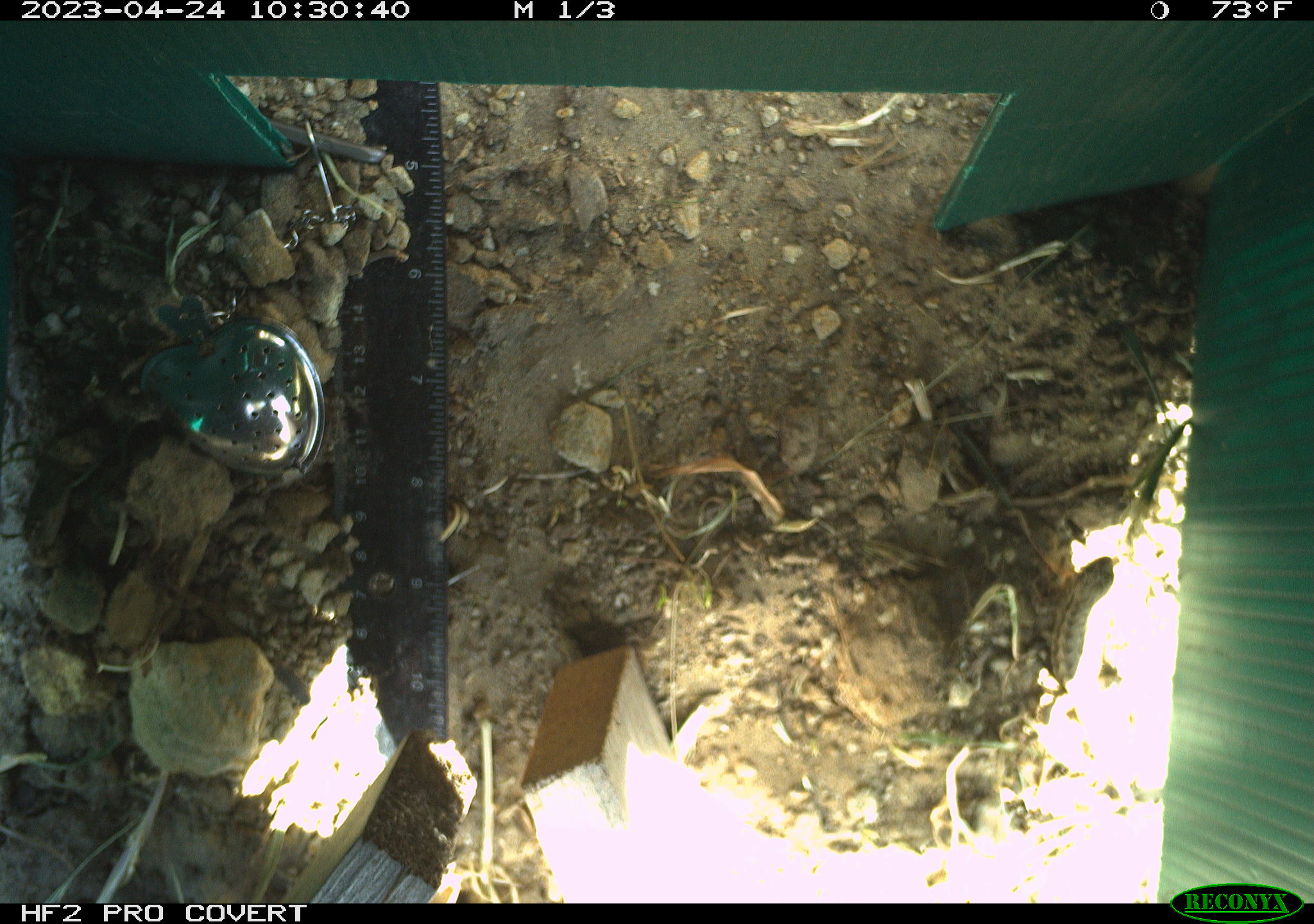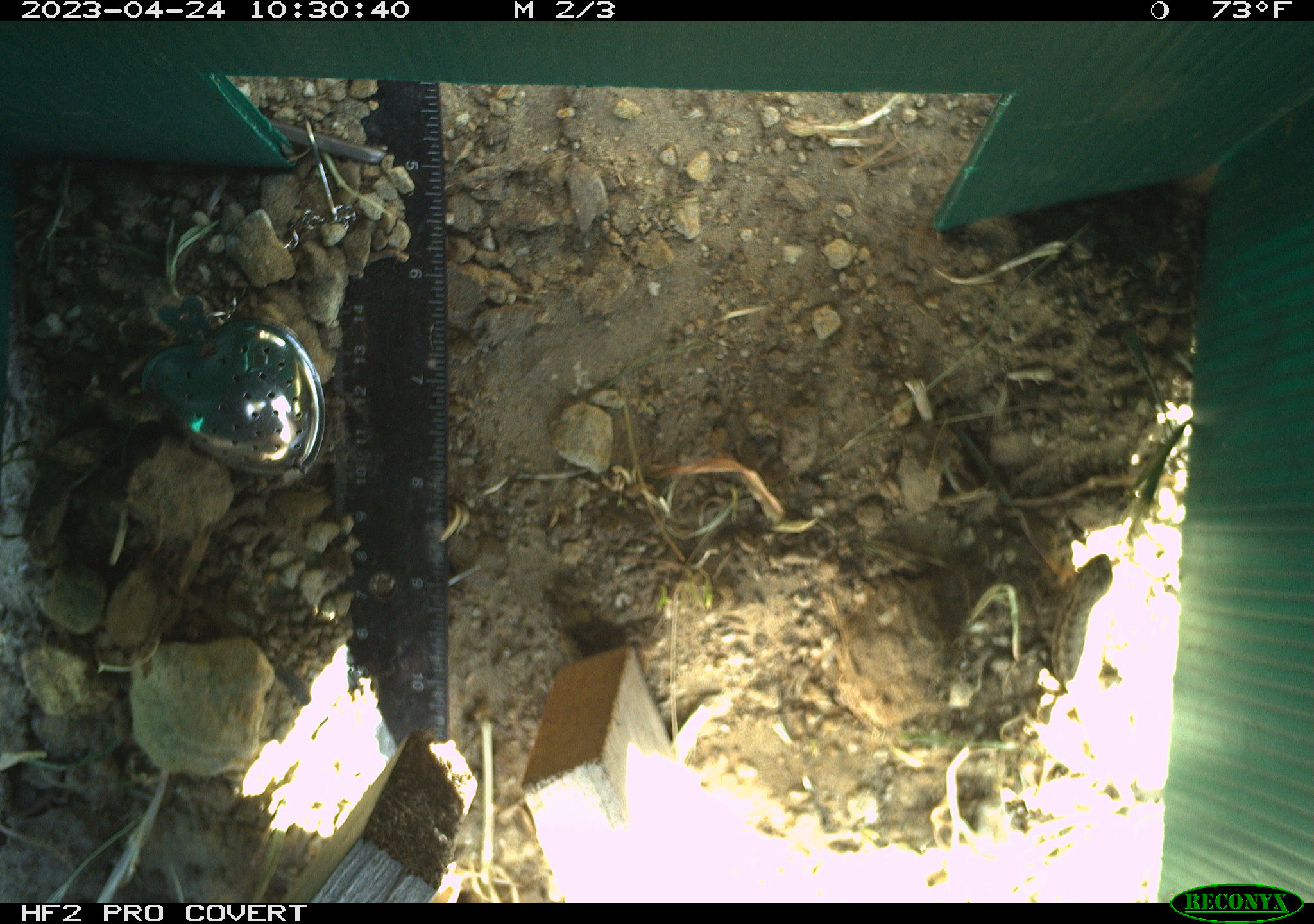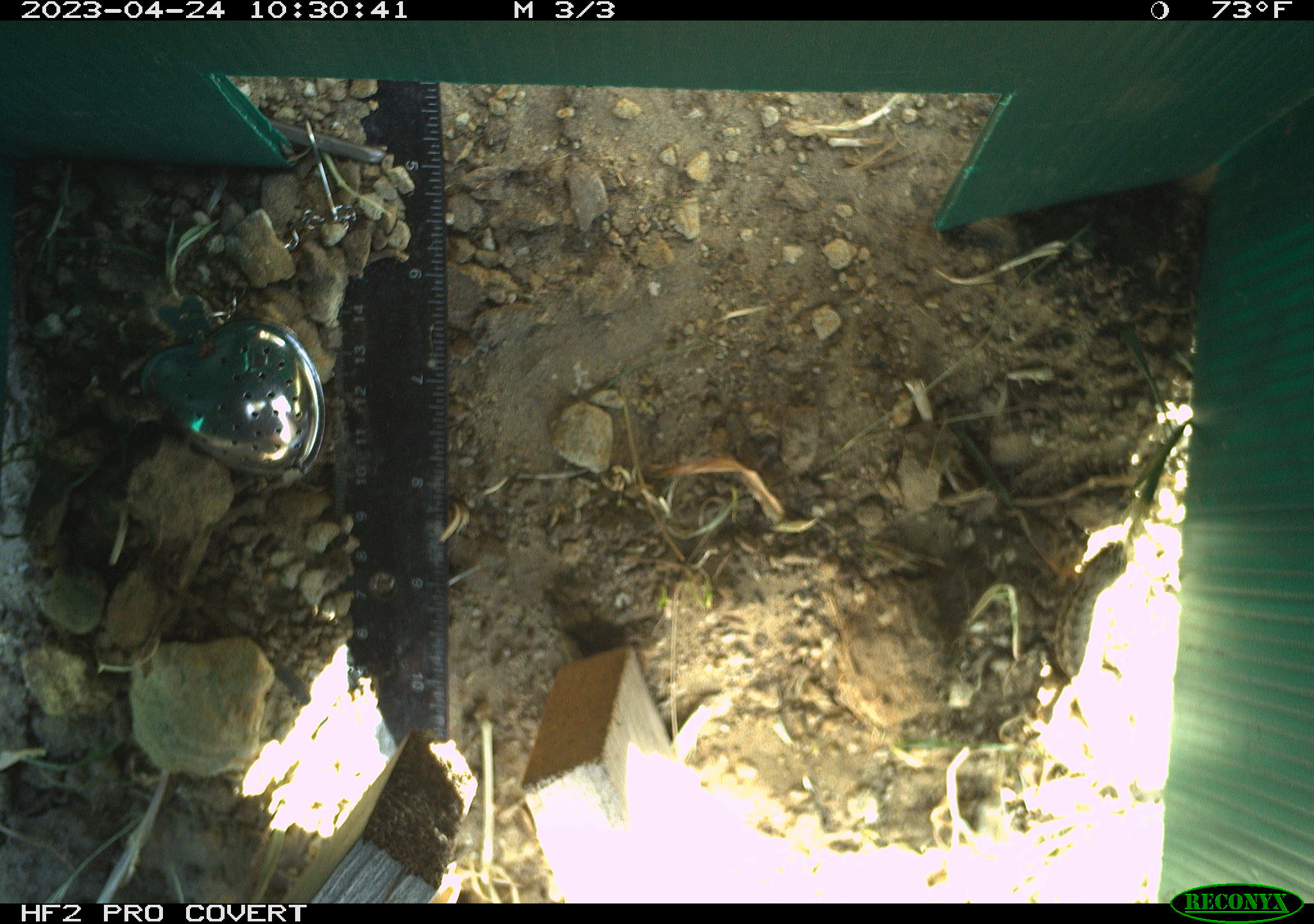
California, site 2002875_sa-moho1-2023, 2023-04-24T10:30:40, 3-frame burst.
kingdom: Animalia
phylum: Chordata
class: Reptilia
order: Squamata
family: Phrynosomatidae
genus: Sceloporus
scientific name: Sceloporus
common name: spiny lizards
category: sceloporus species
Sceloporus species (spiny lizards) (Sceloporus).